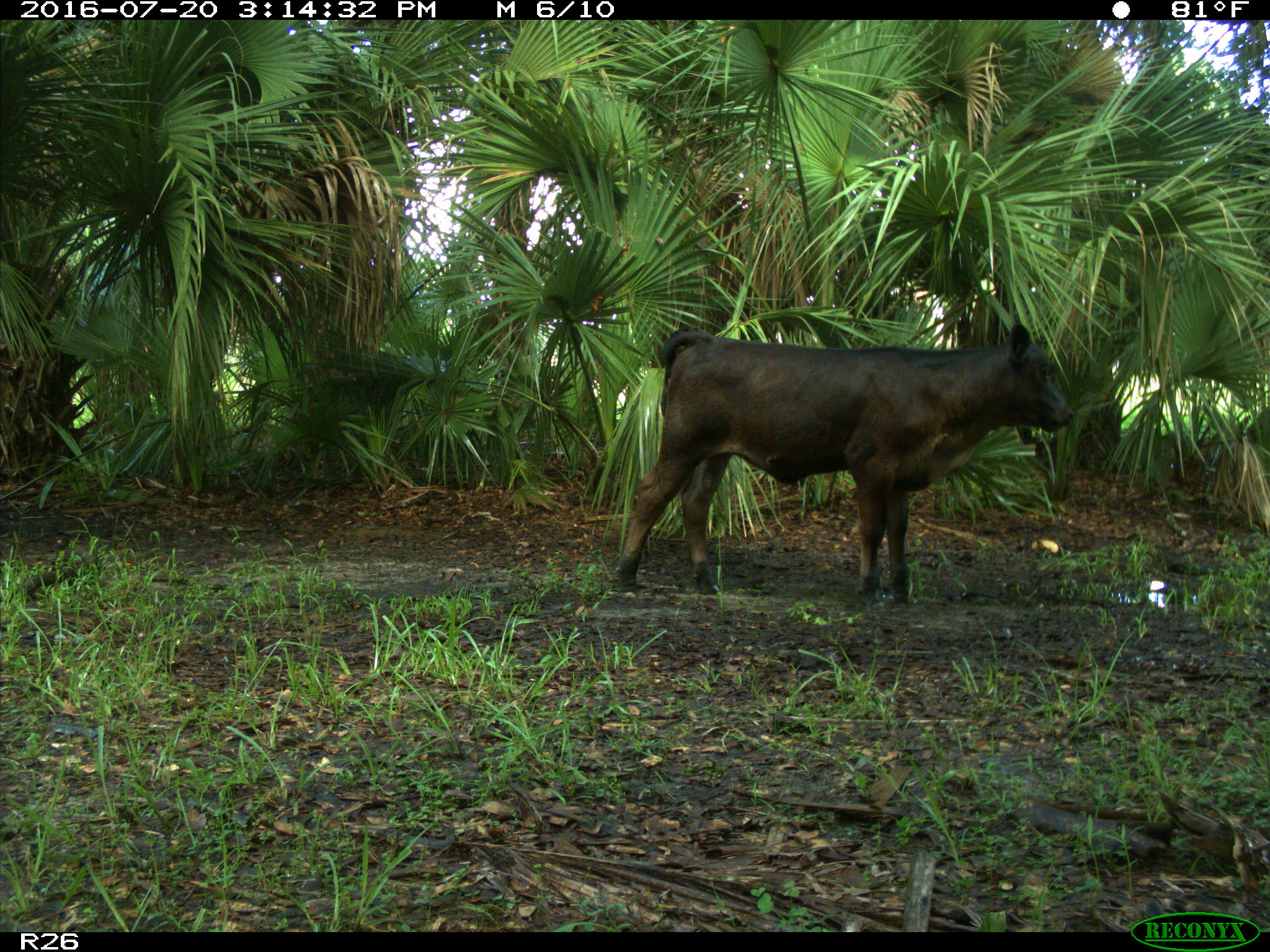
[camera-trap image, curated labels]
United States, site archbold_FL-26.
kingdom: Animalia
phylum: Chordata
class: Mammalia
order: Artiodactyla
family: Bovidae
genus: Bos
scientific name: Bos taurus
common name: domestic cow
Bos taurus (domestic cow).